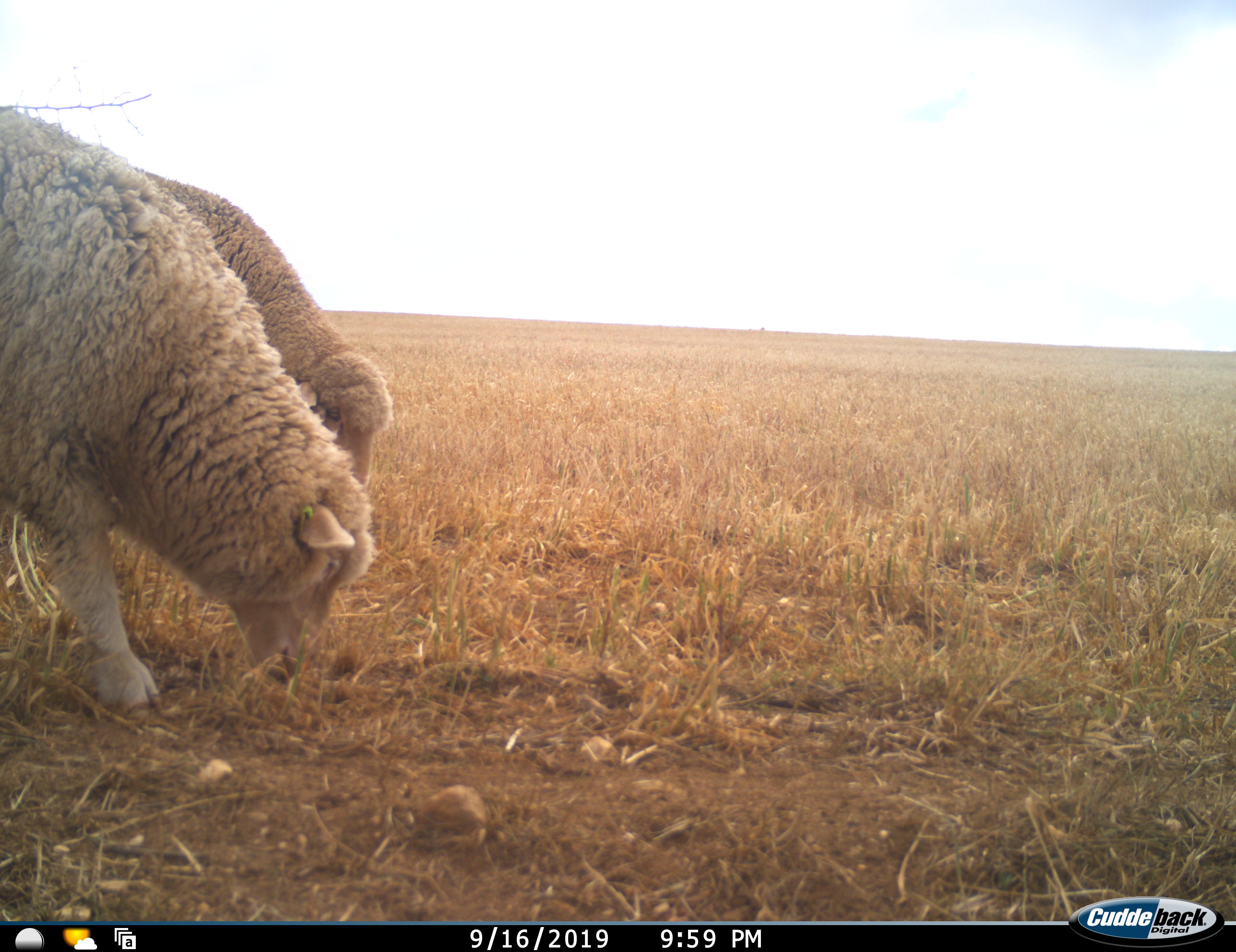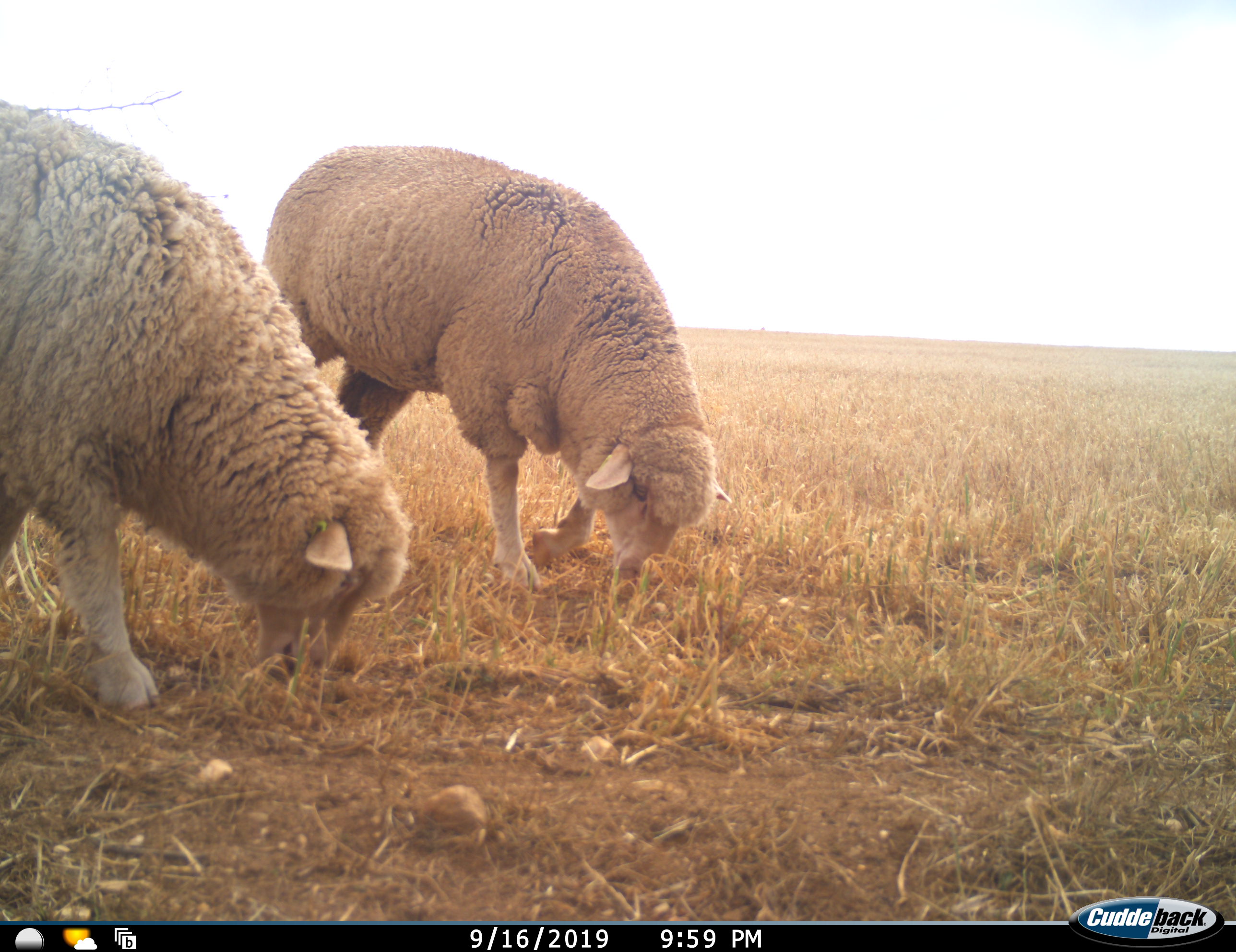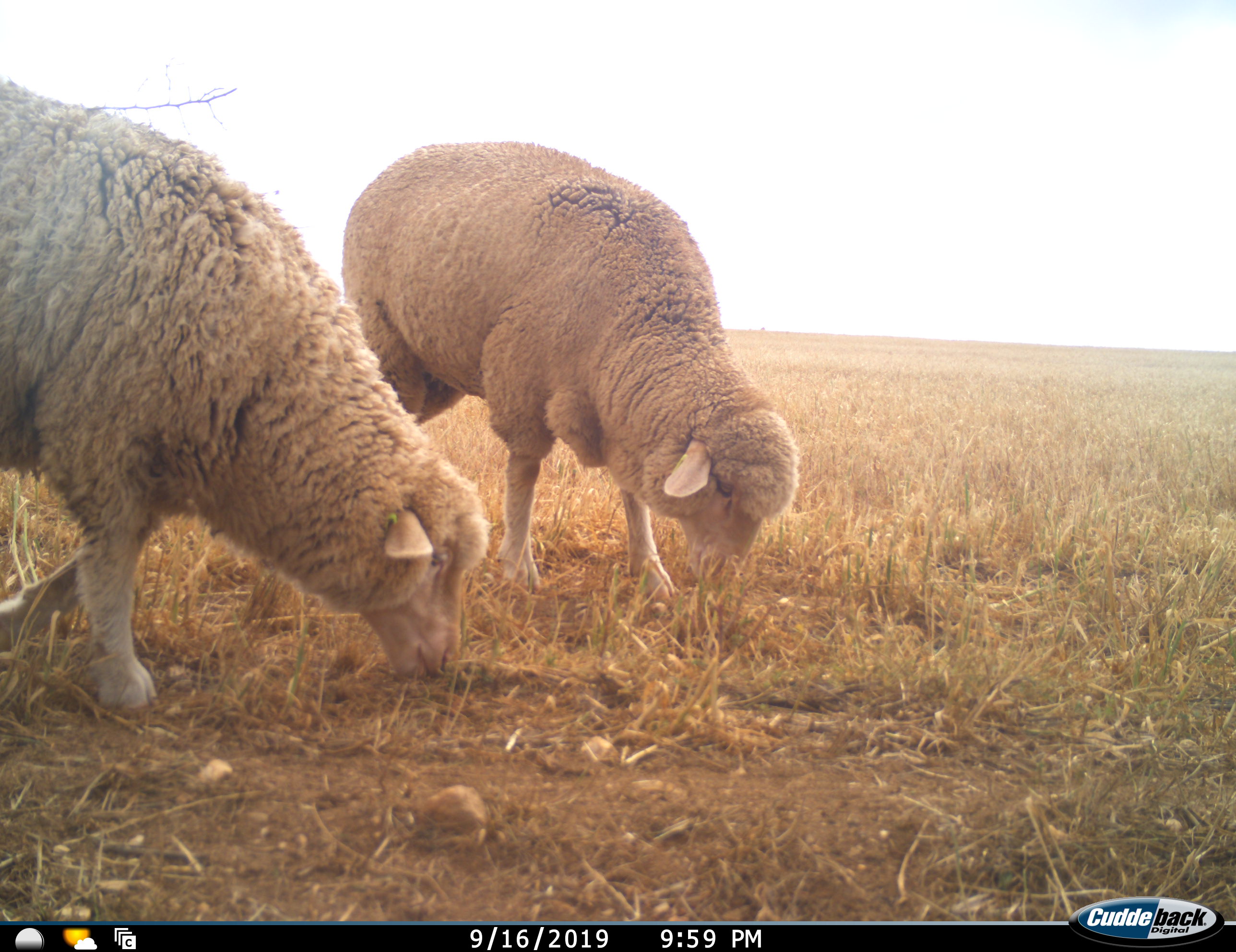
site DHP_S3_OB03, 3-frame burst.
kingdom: Animalia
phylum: Chordata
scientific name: Vertebrata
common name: domestic animal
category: domesticanimal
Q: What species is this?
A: Domesticanimal (domestic animal) (Vertebrata).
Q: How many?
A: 2.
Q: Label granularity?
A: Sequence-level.